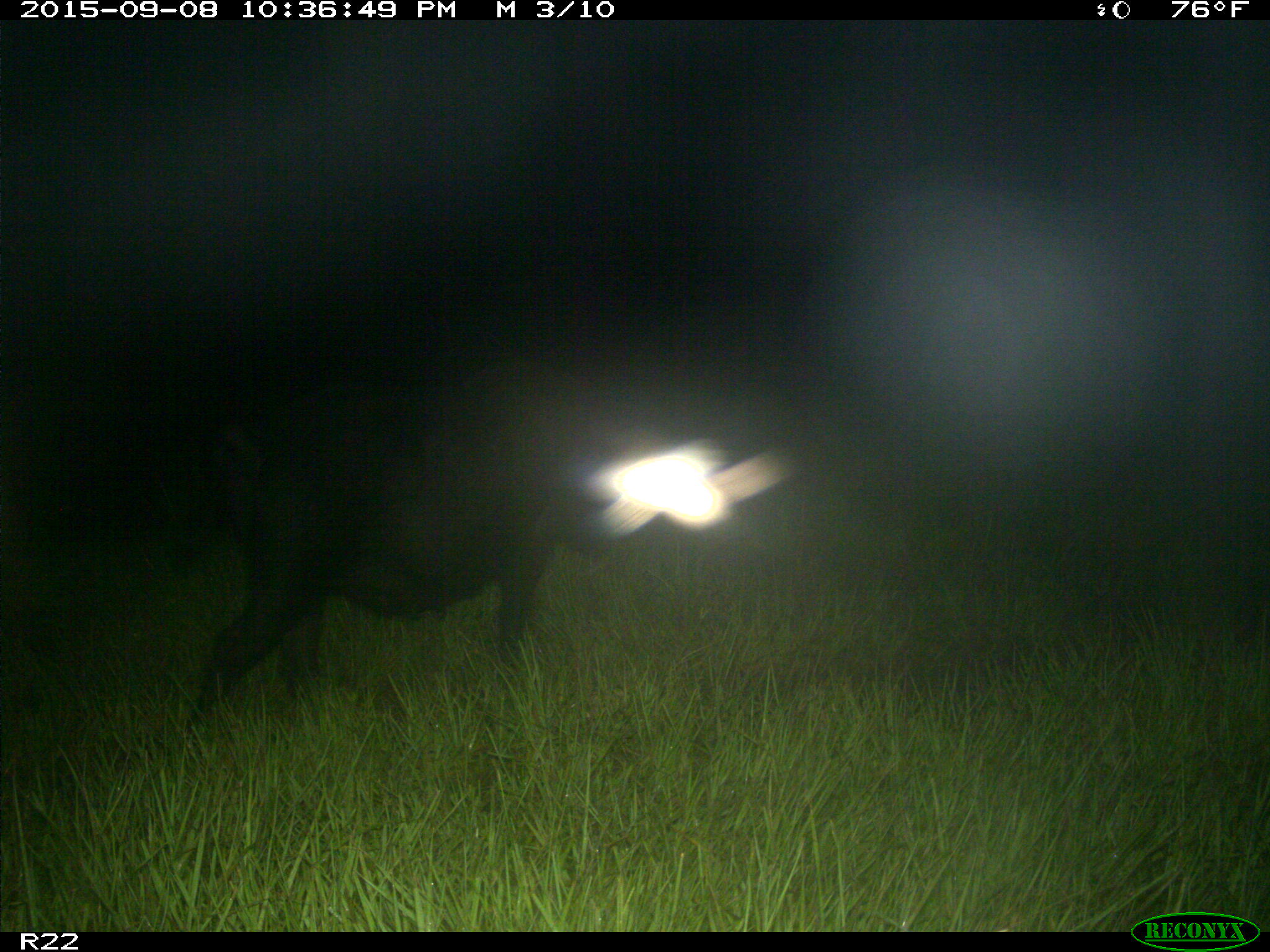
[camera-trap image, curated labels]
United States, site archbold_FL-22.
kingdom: Animalia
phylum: Chordata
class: Mammalia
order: Artiodactyla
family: Suidae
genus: Sus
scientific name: Sus scrofa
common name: wild boar